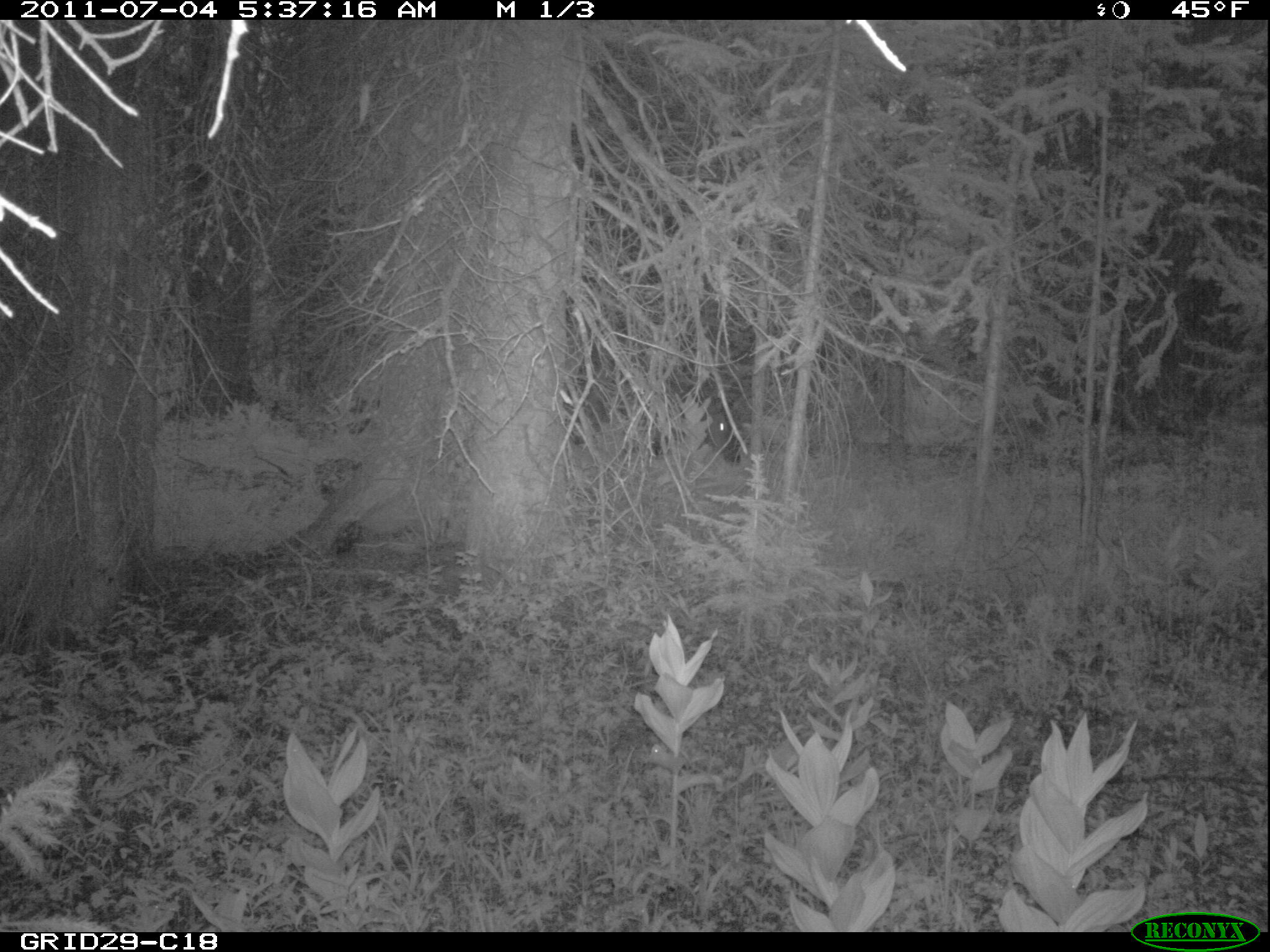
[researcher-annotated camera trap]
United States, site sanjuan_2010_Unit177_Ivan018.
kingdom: Animalia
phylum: Chordata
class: Mammalia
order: Artiodactyla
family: Cervidae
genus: Cervus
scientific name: Cervus elaphus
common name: red deer